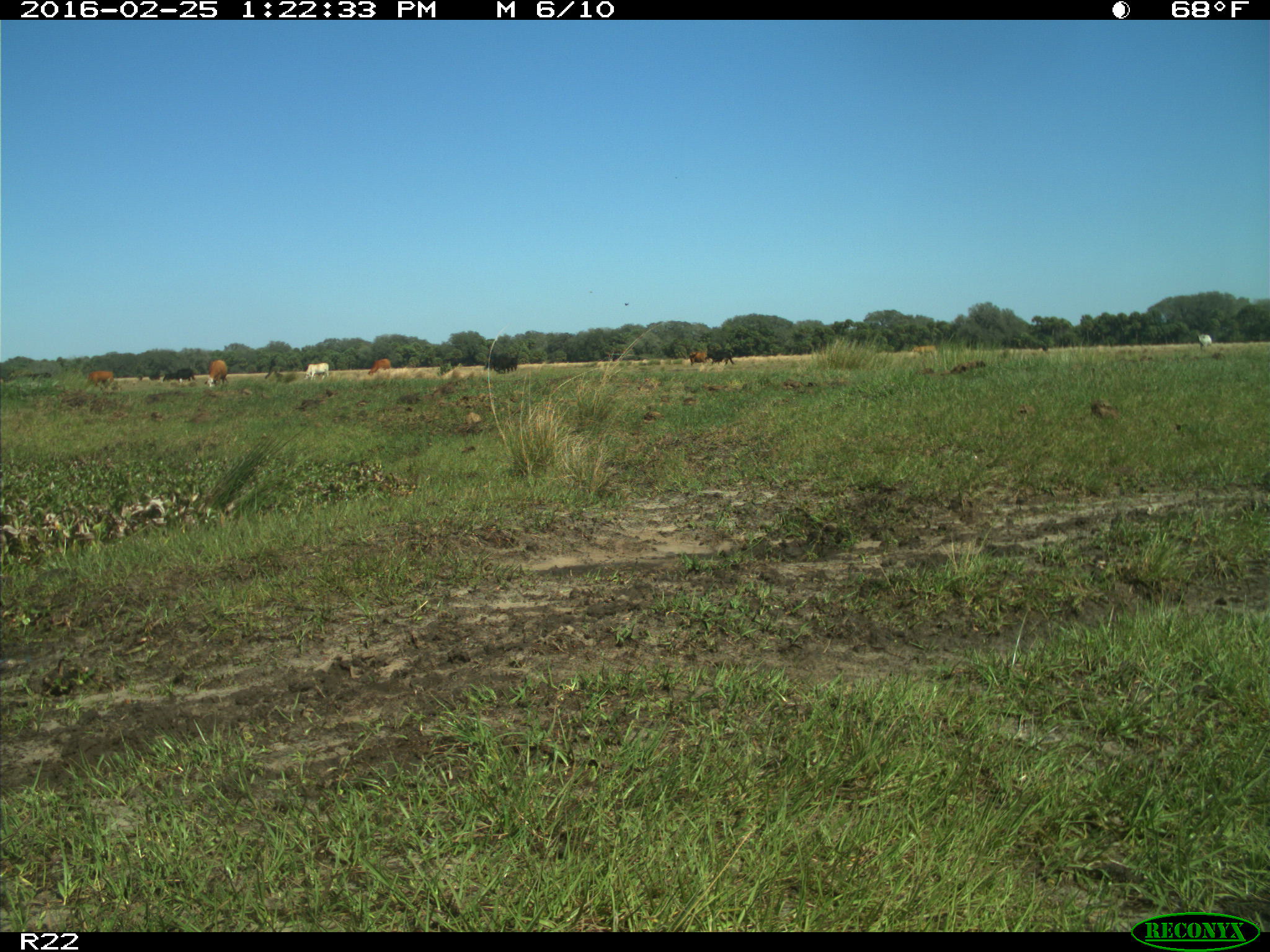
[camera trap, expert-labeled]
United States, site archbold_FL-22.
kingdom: Animalia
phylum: Chordata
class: Mammalia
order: Artiodactyla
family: Bovidae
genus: Bos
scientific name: Bos taurus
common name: domestic cow